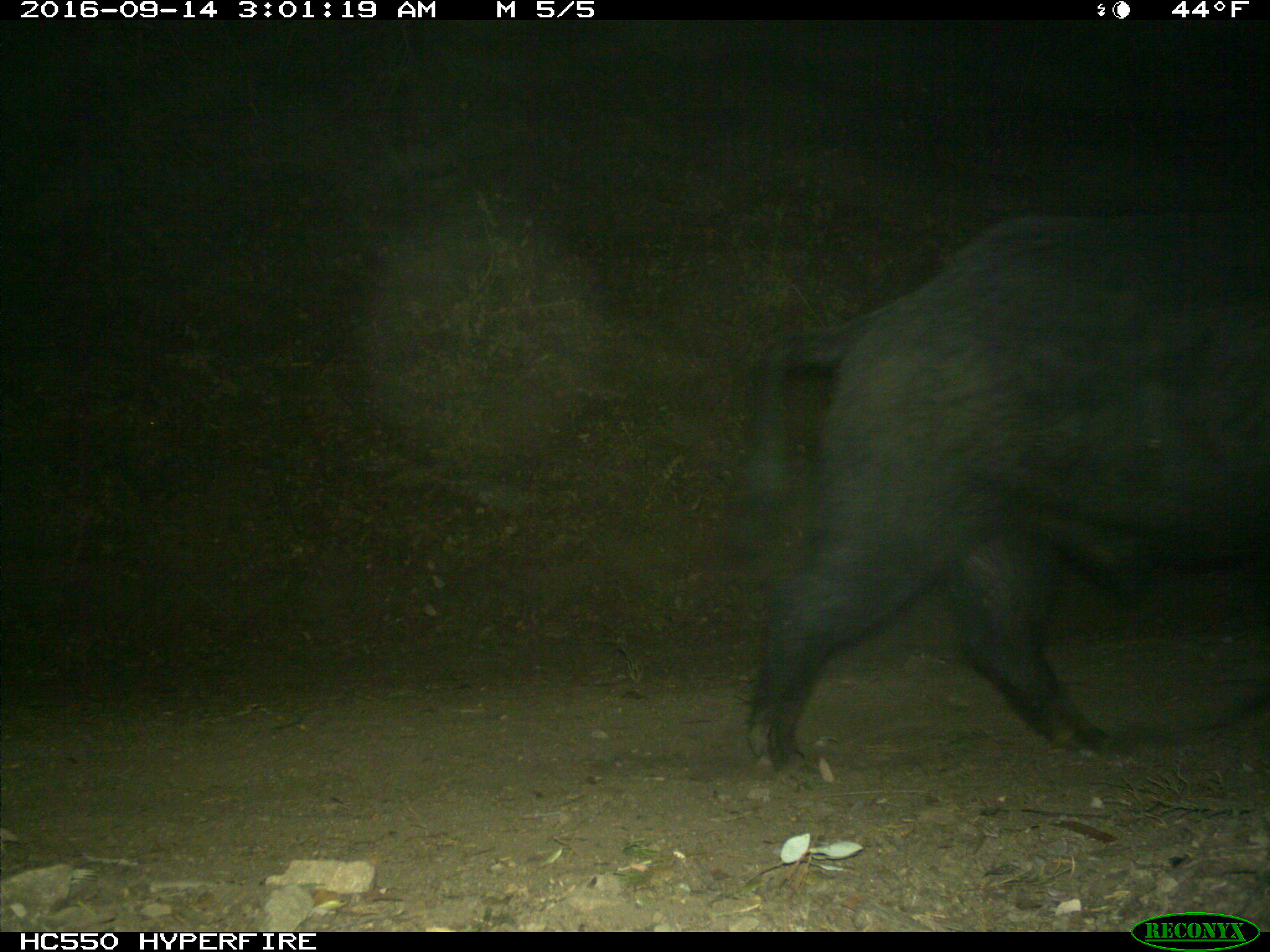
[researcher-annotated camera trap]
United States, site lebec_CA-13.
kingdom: Animalia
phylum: Chordata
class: Mammalia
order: Artiodactyla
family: Suidae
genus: Sus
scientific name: Sus scrofa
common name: wild boar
Sus scrofa (wild boar).